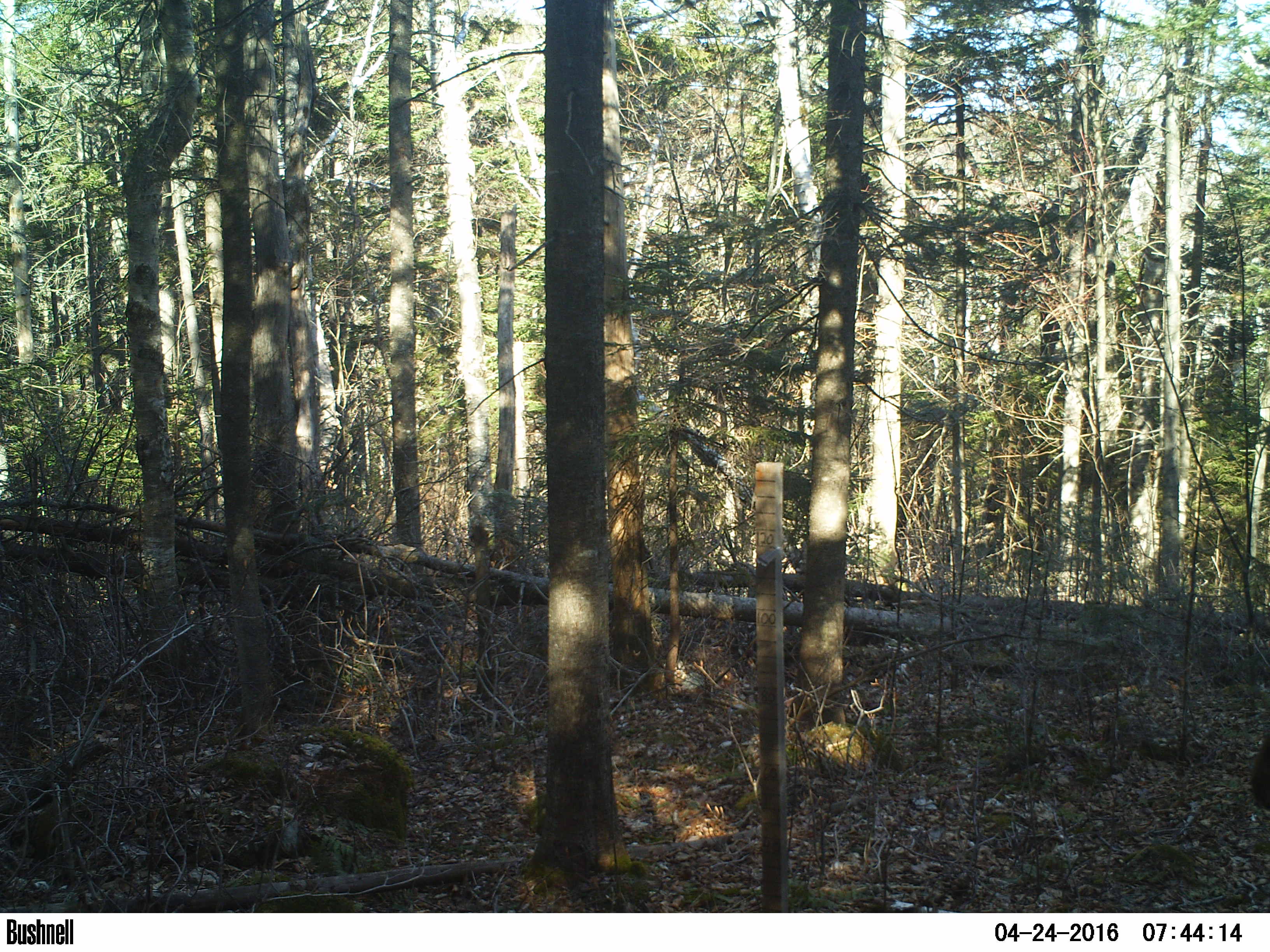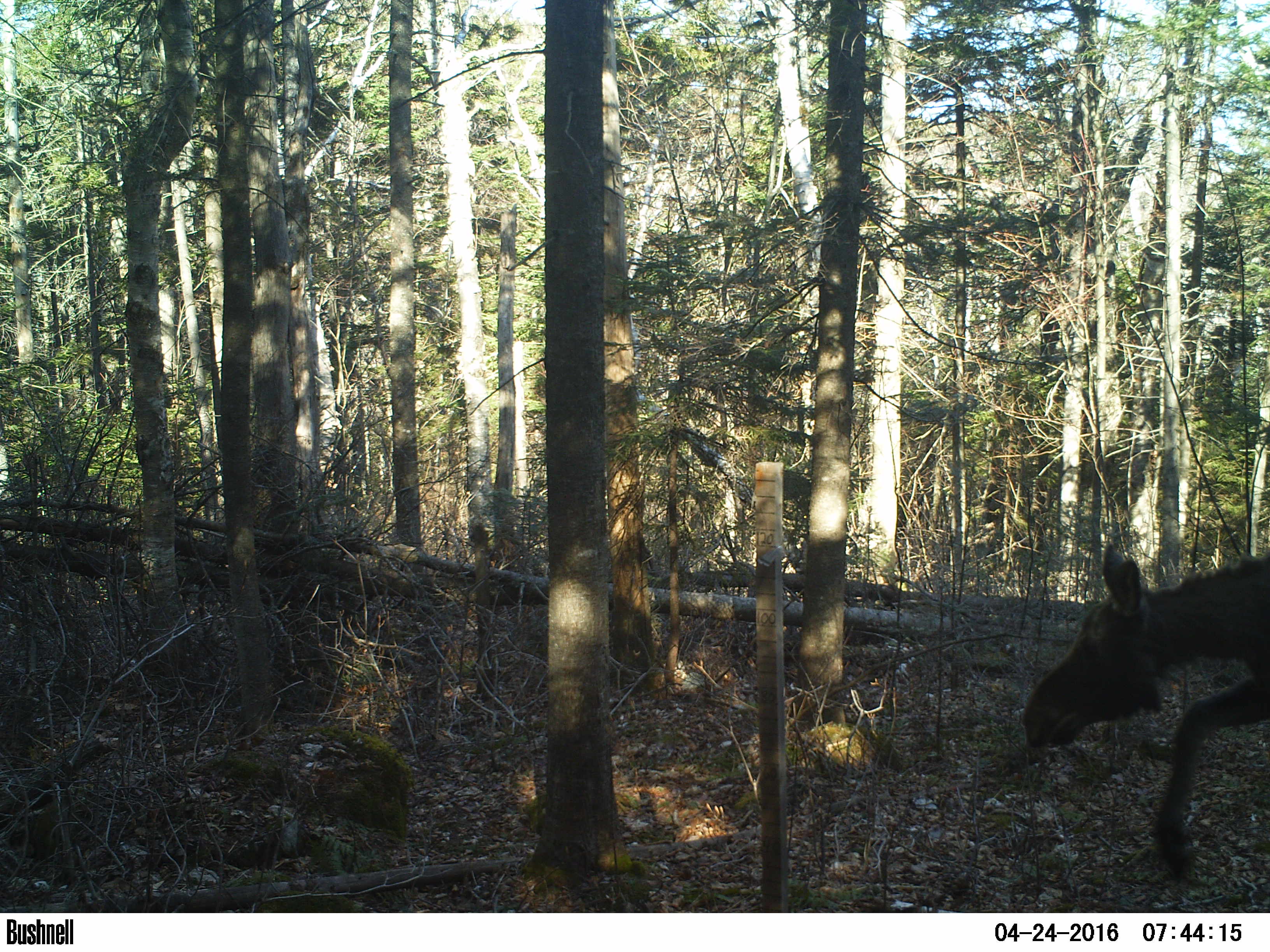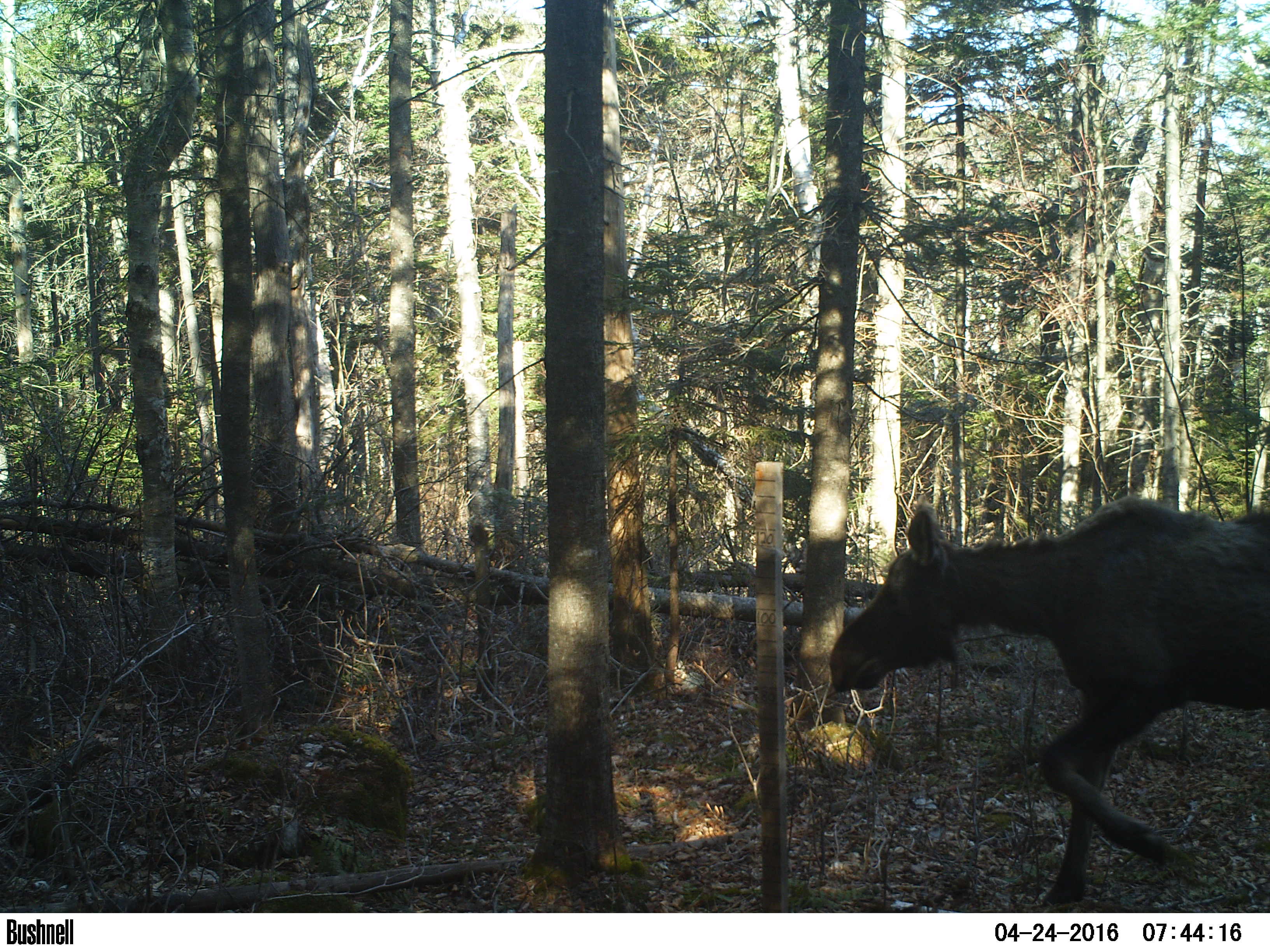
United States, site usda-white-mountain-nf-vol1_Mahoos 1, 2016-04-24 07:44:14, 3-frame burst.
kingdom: Animalia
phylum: Chordata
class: Mammalia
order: Artiodactyla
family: Cervidae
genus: Alces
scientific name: Alces alces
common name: moose